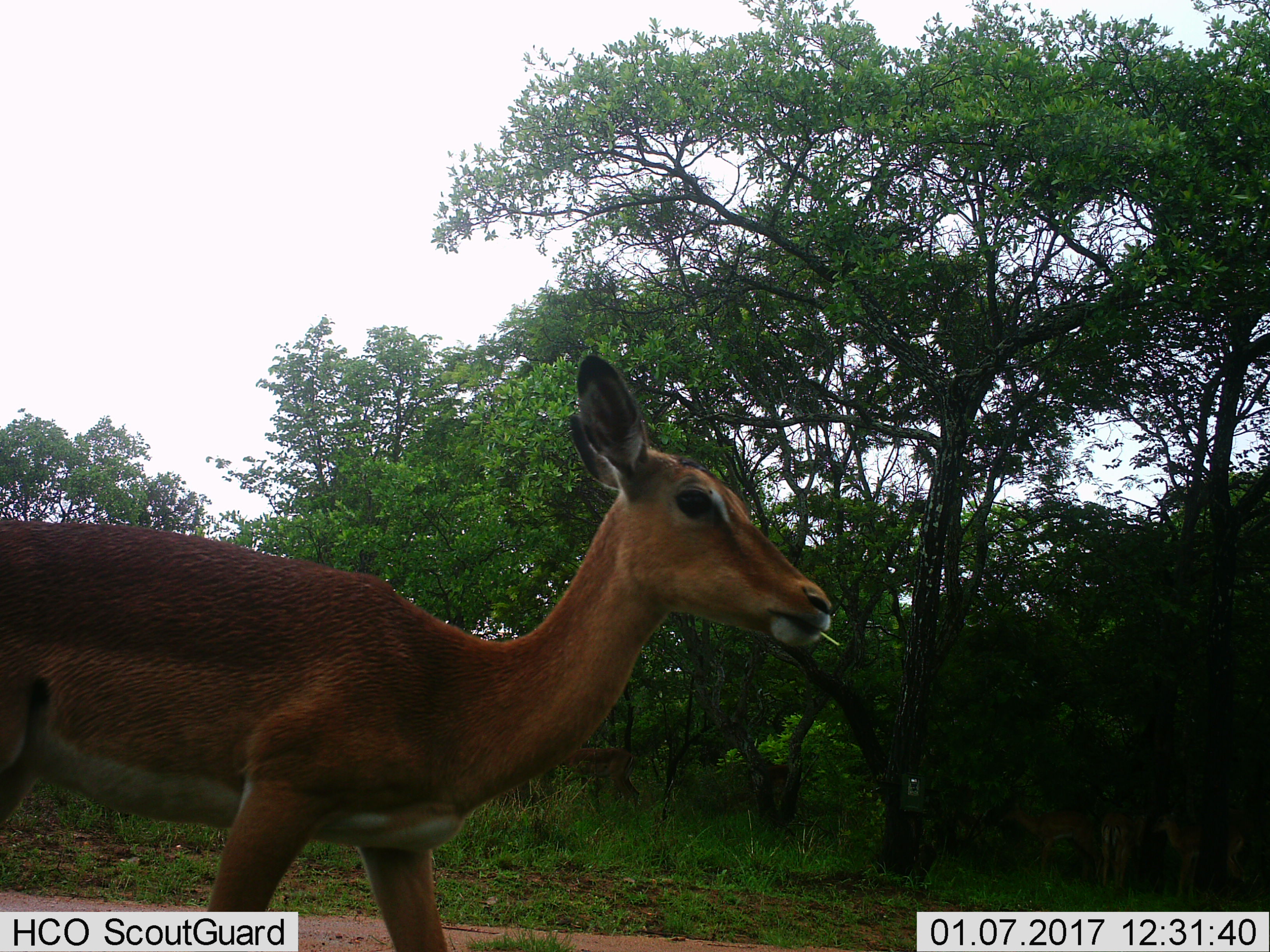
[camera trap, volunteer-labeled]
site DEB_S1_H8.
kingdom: Animalia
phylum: Chordata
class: Mammalia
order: Artiodactyla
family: Bovidae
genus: Aepyceros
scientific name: Aepyceros melampus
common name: impala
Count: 1.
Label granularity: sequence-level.